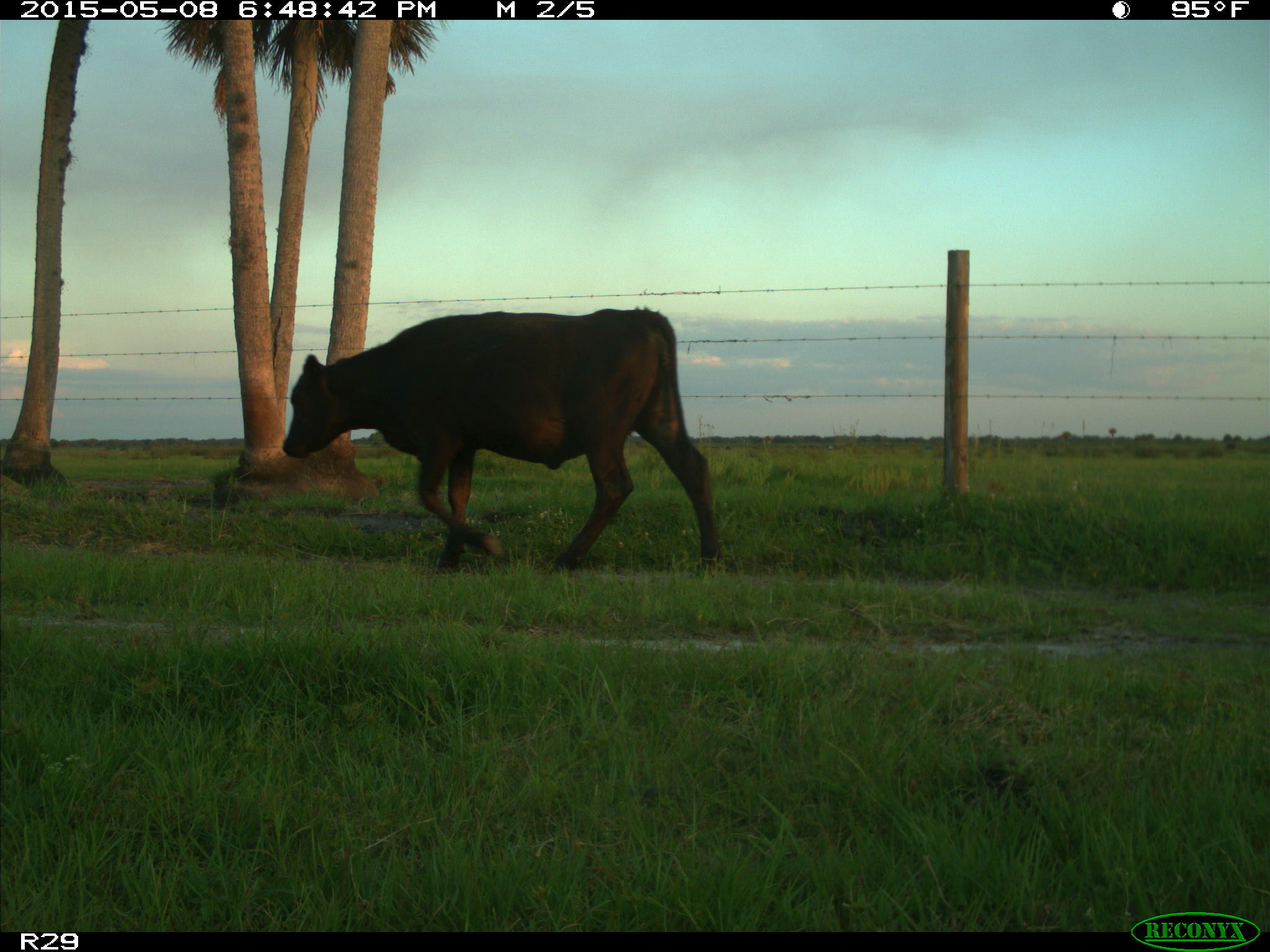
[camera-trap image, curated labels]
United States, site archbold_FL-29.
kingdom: Animalia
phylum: Chordata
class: Mammalia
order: Artiodactyla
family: Bovidae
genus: Bos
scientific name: Bos taurus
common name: domestic cow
Bos taurus (domestic cow).